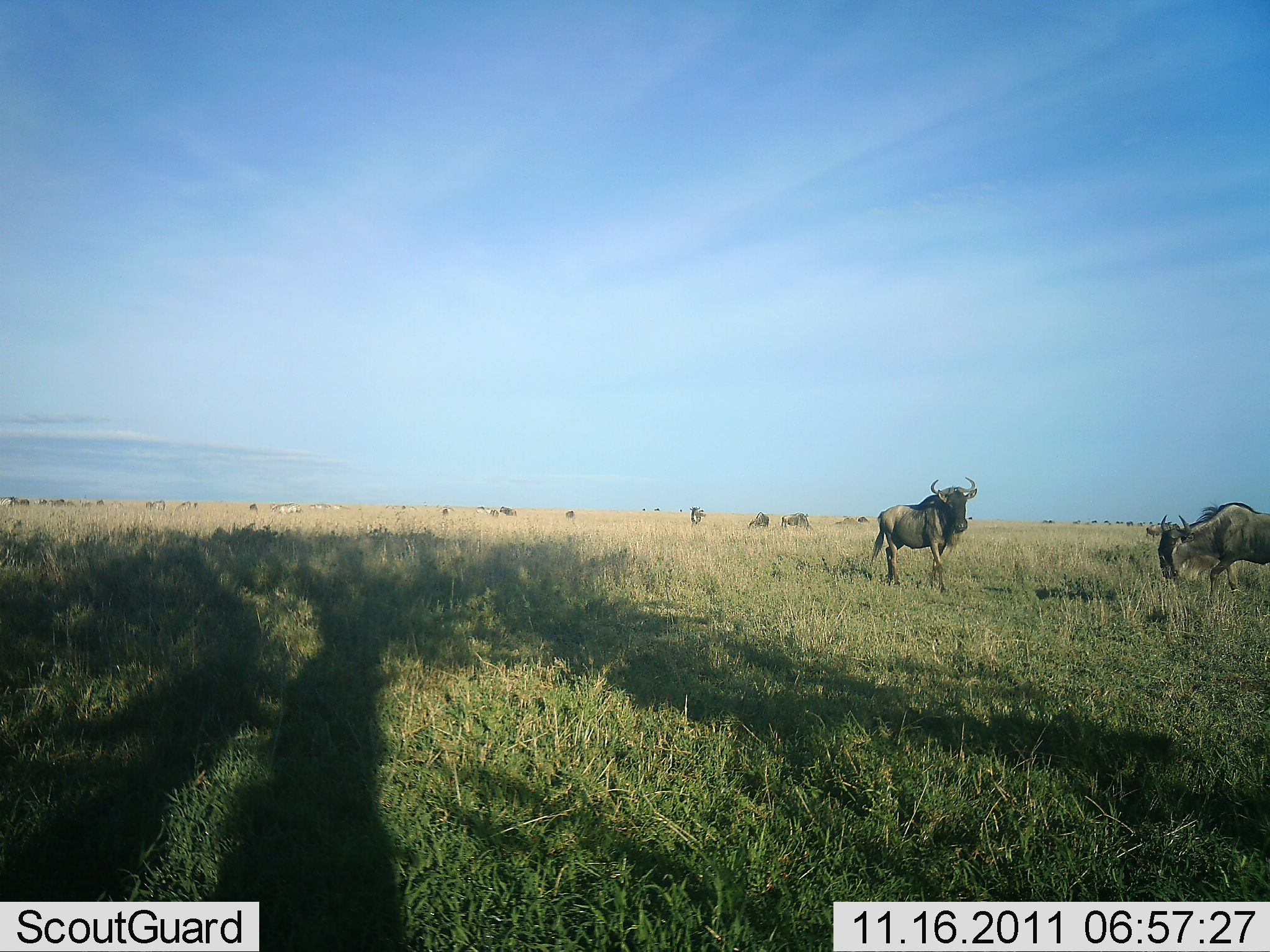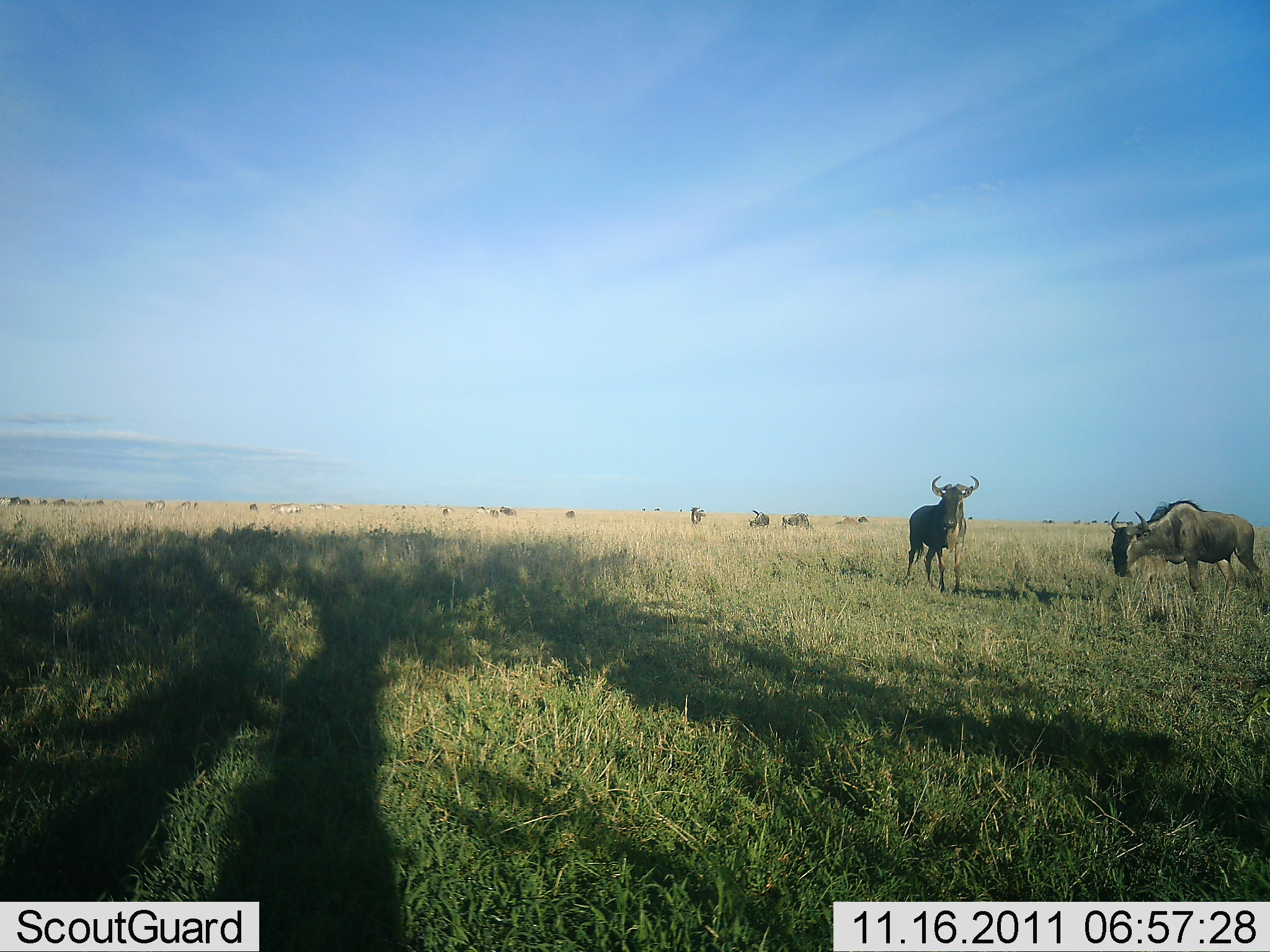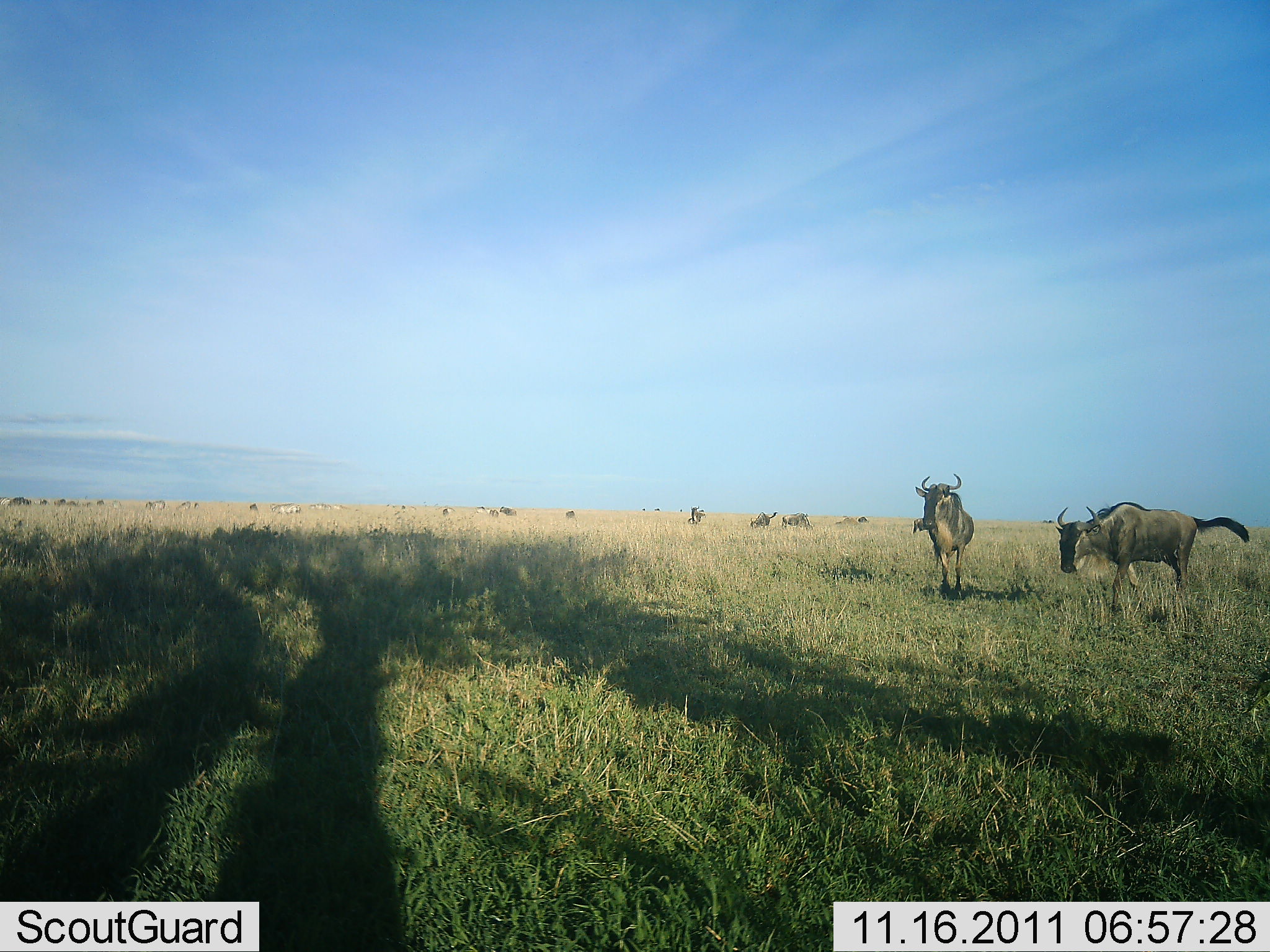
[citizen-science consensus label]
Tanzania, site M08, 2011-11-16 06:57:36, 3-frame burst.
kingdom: Animalia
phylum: Chordata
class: Mammalia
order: Artiodactyla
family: Bovidae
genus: Connochaetes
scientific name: Connochaetes taurinus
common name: blue wildebeest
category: wildebeest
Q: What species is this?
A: Wildebeest (blue wildebeest) (Connochaetes taurinus).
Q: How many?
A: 11-50.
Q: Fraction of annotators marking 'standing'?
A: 100%.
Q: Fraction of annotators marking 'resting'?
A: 9%.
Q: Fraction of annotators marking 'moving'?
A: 27%.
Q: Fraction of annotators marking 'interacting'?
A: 0%.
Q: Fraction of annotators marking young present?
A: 0%.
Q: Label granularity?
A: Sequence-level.